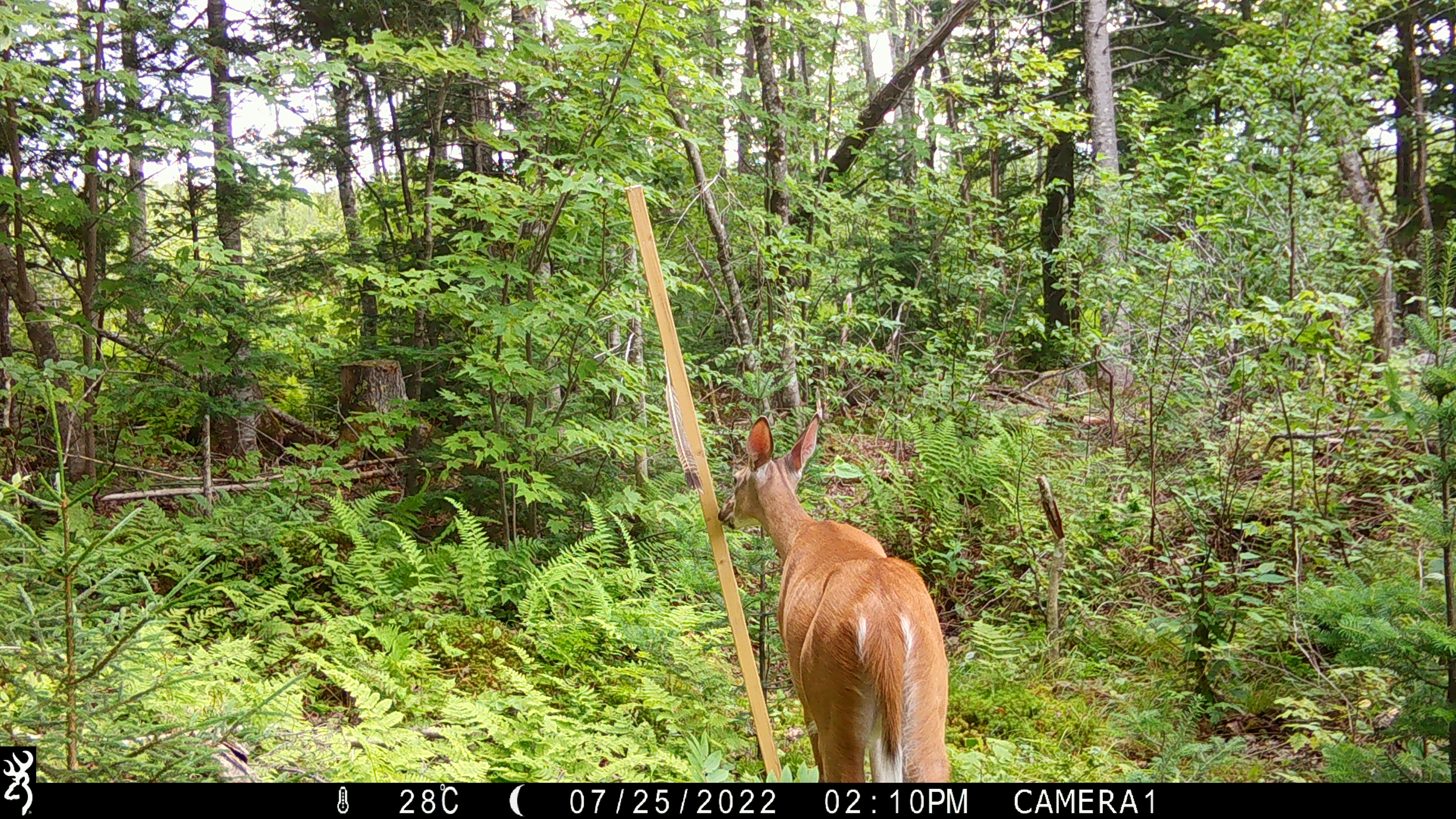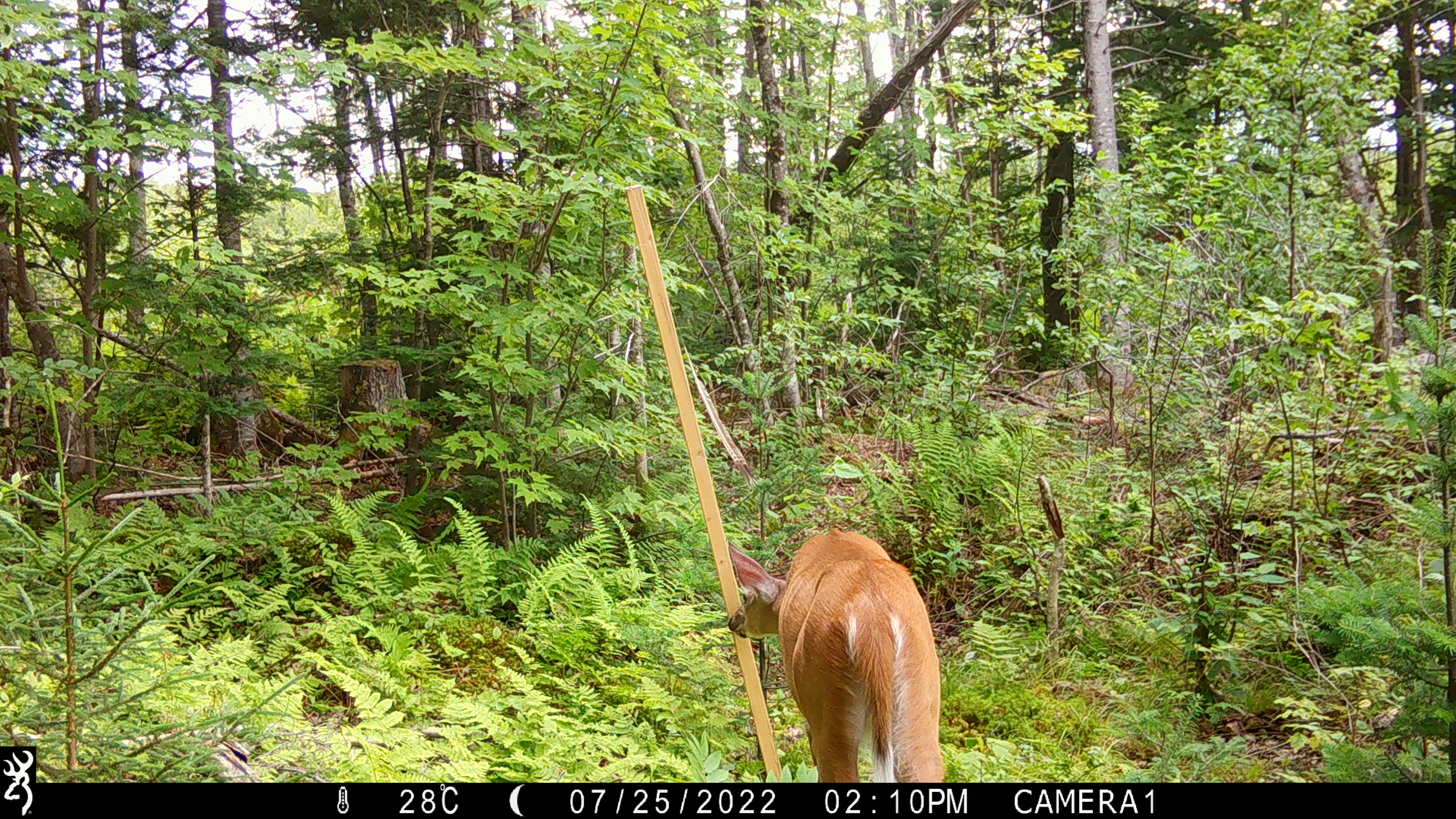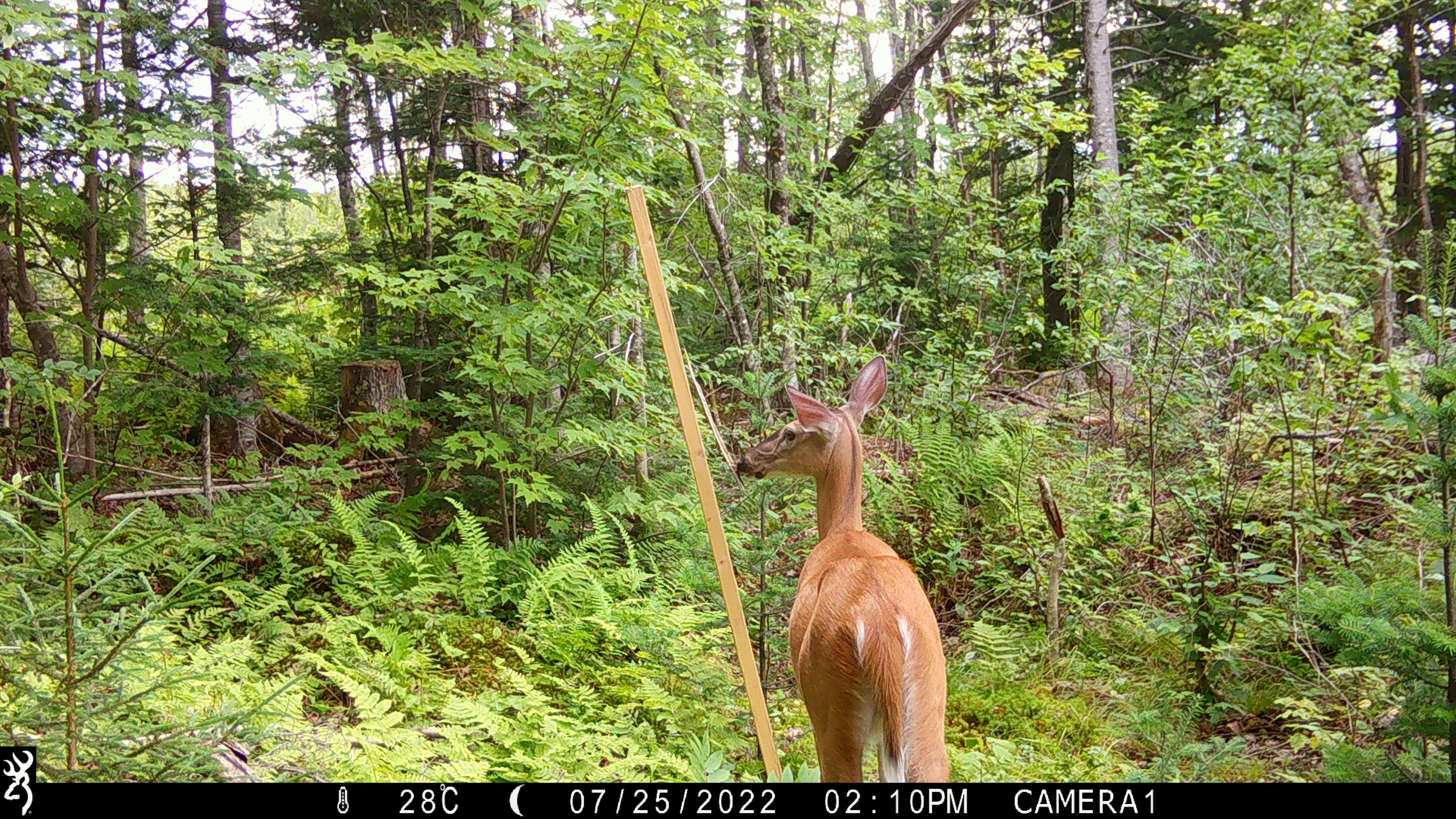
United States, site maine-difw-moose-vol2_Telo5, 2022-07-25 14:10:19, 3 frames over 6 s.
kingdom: Animalia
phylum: Chordata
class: Mammalia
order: Artiodactyla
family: Cervidae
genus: Odocoileus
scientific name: Odocoileus virginianus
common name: white-tailed deer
White-tailed deer (Odocoileus virginianus).